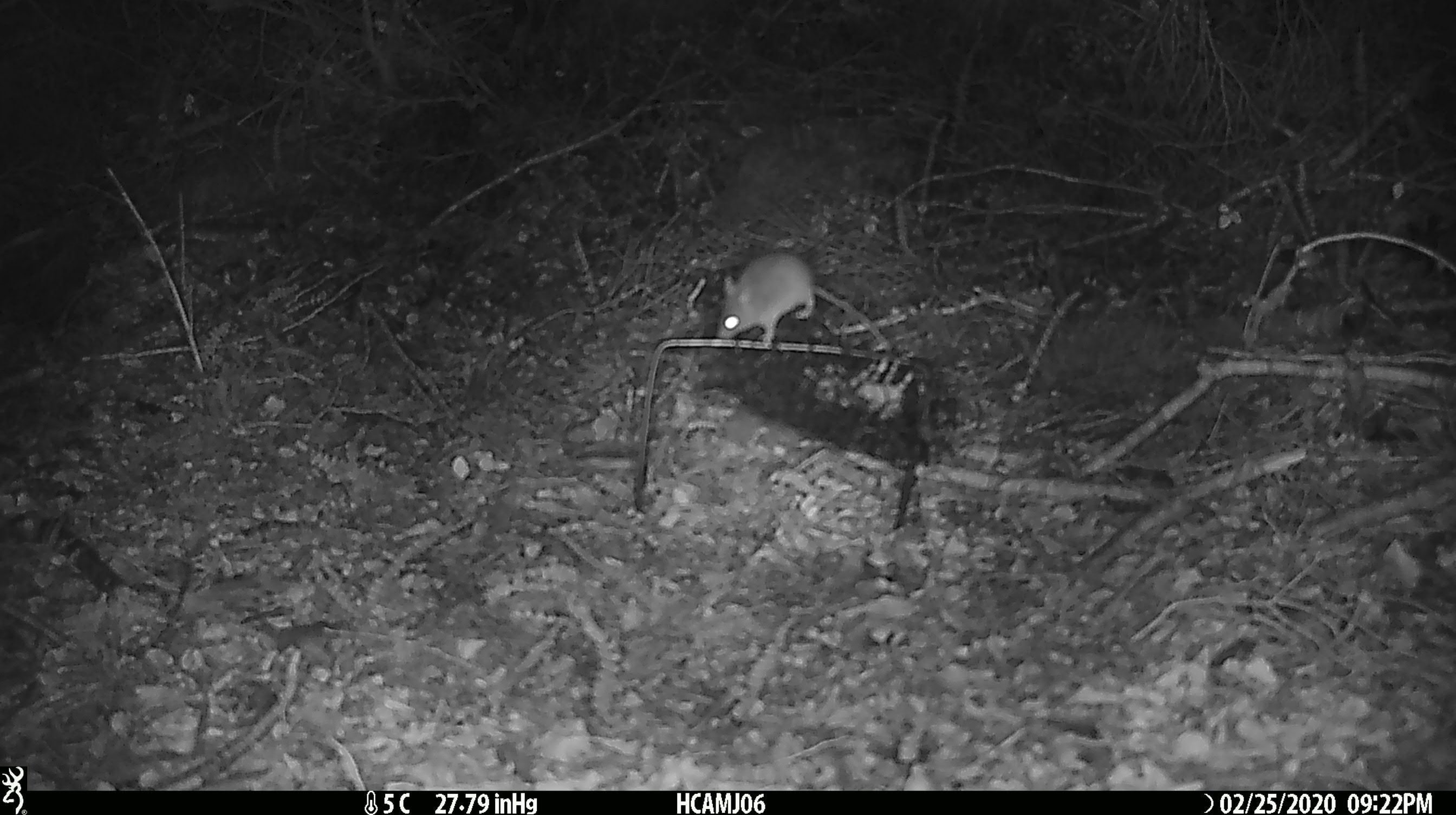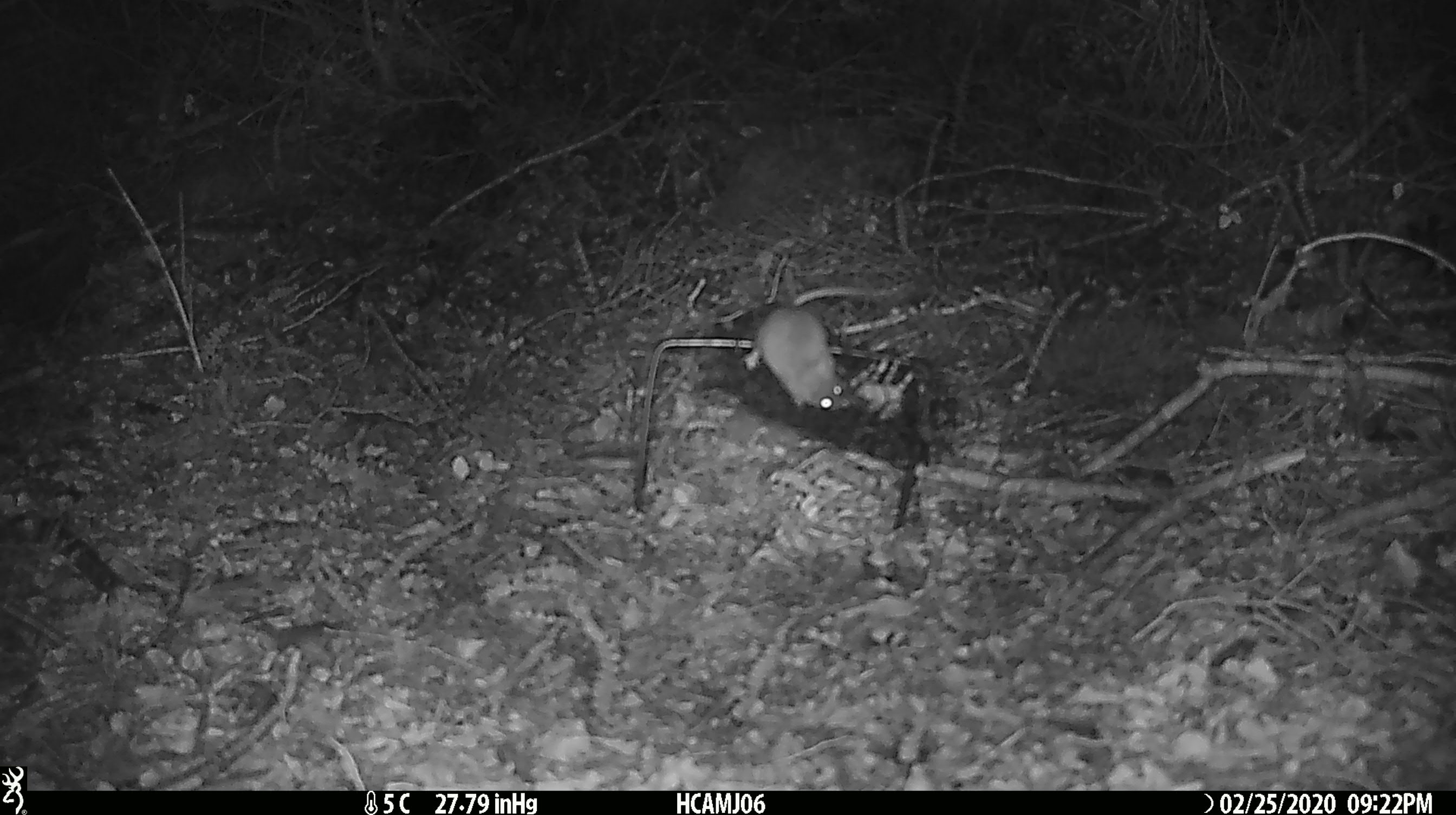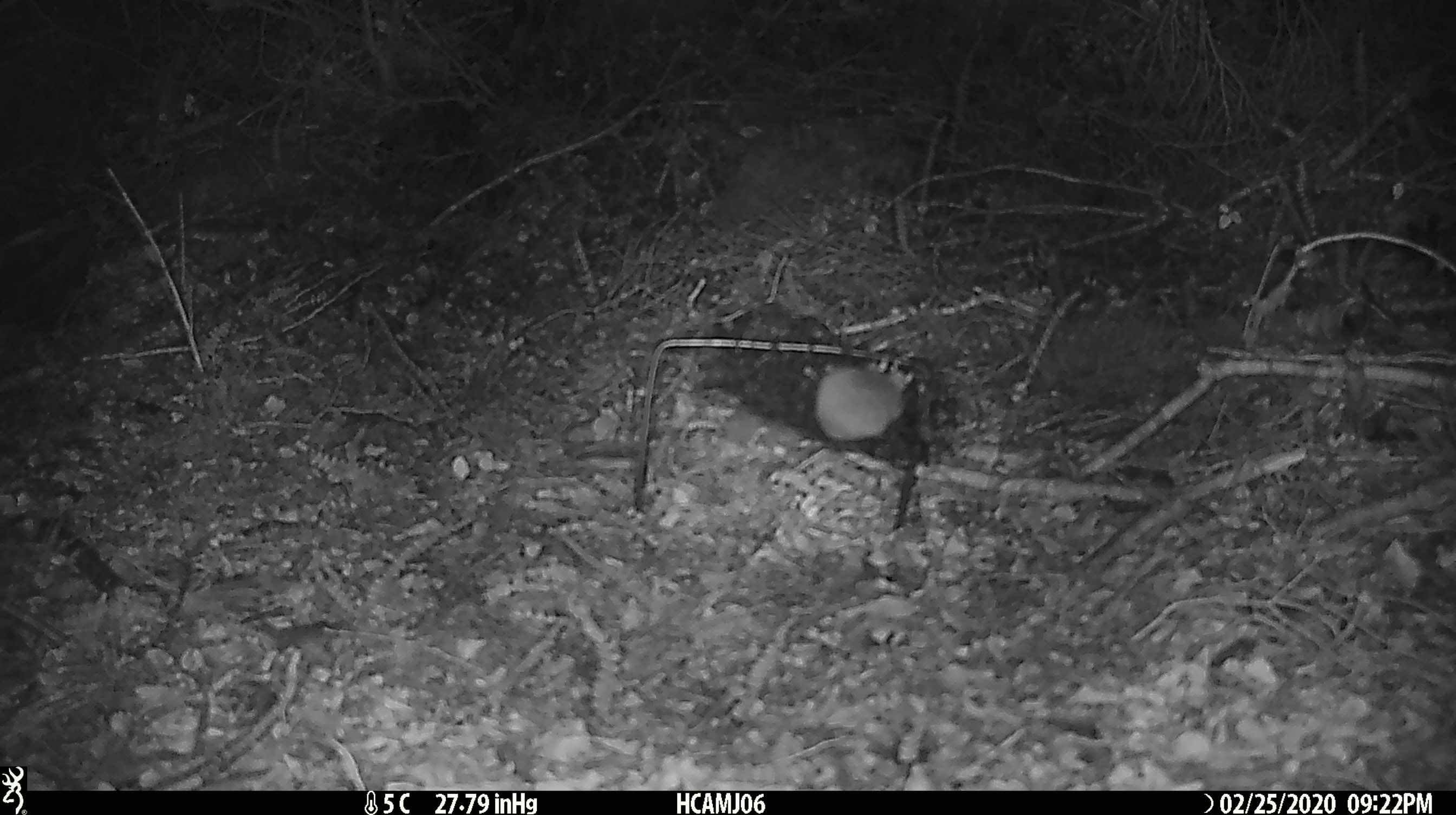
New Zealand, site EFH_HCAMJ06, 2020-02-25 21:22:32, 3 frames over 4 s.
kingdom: Animalia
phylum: Chordata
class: Mammalia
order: Rodentia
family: Muridae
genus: Mus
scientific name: Mus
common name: mouse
Mouse (Mus).